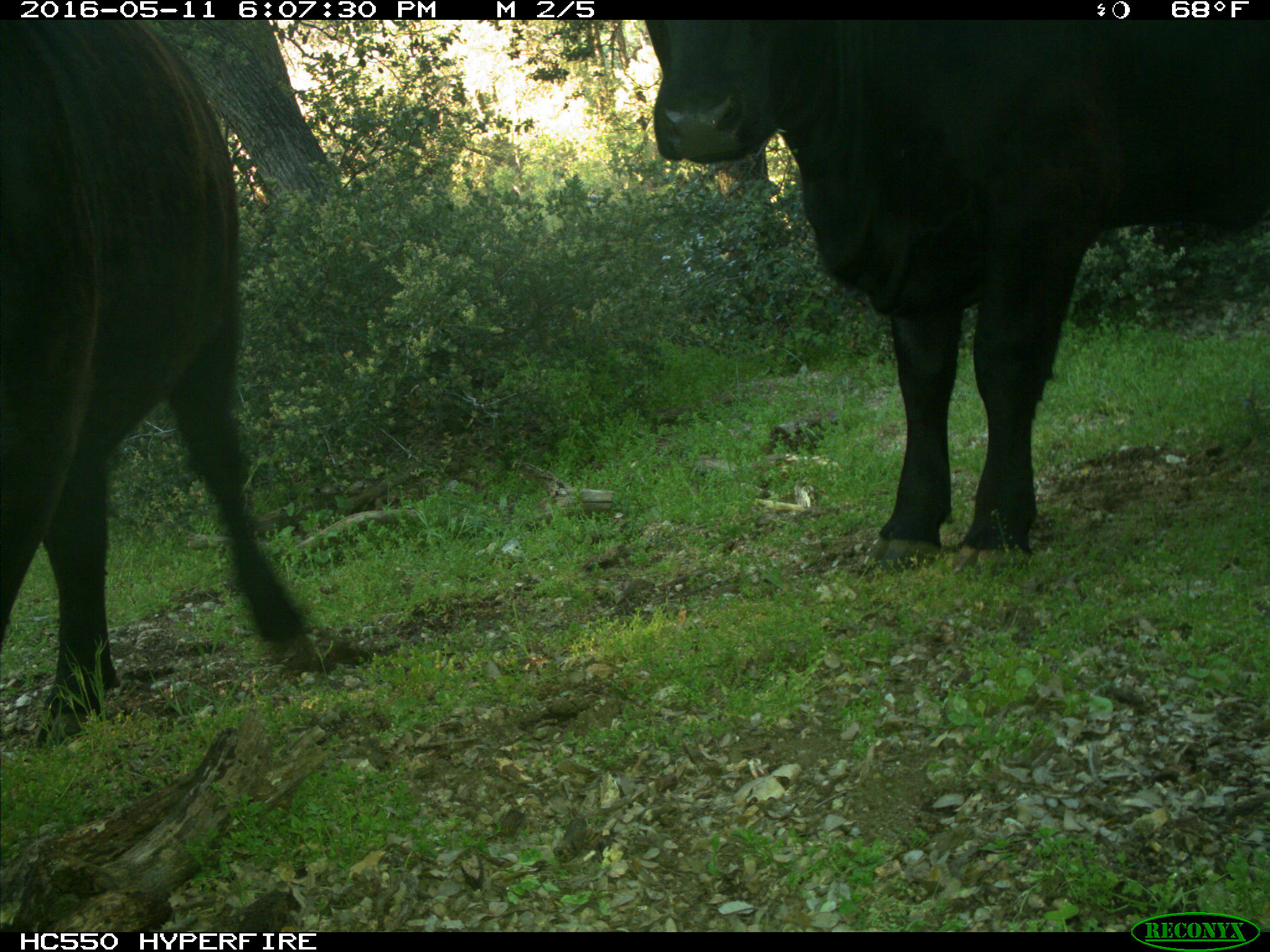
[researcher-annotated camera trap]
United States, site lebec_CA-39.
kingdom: Animalia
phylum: Chordata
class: Mammalia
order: Artiodactyla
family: Bovidae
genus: Bos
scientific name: Bos taurus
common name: domestic cow